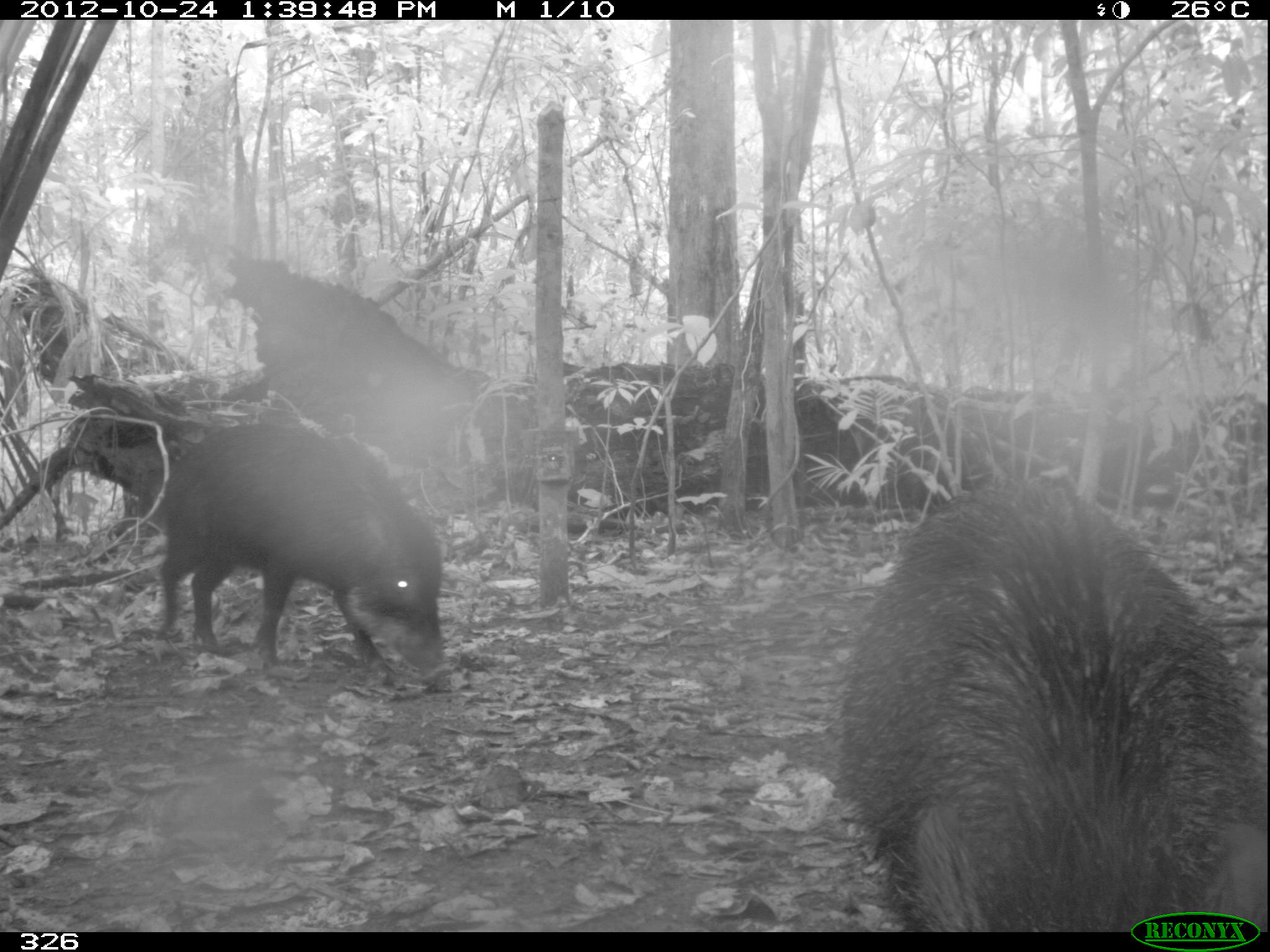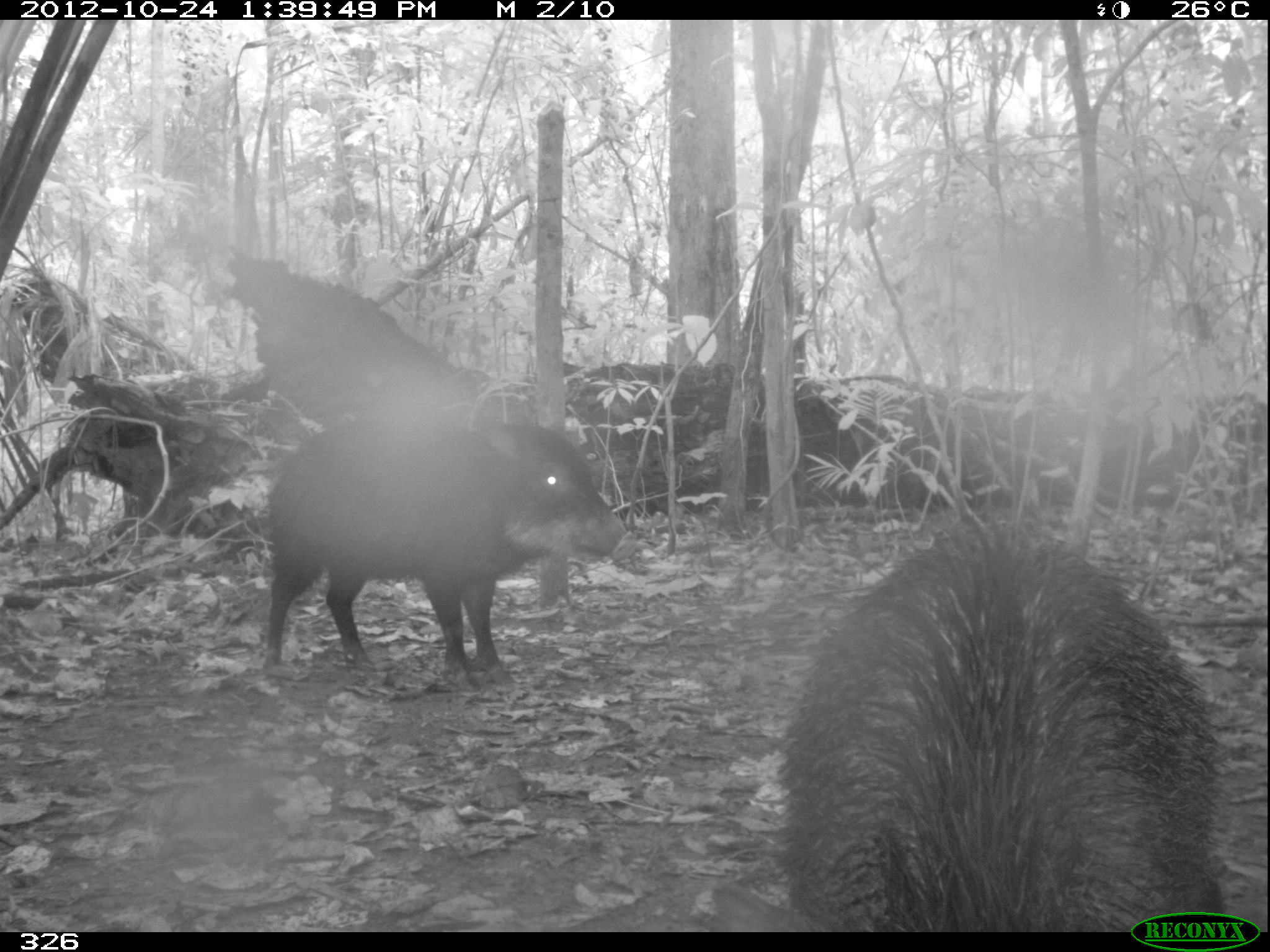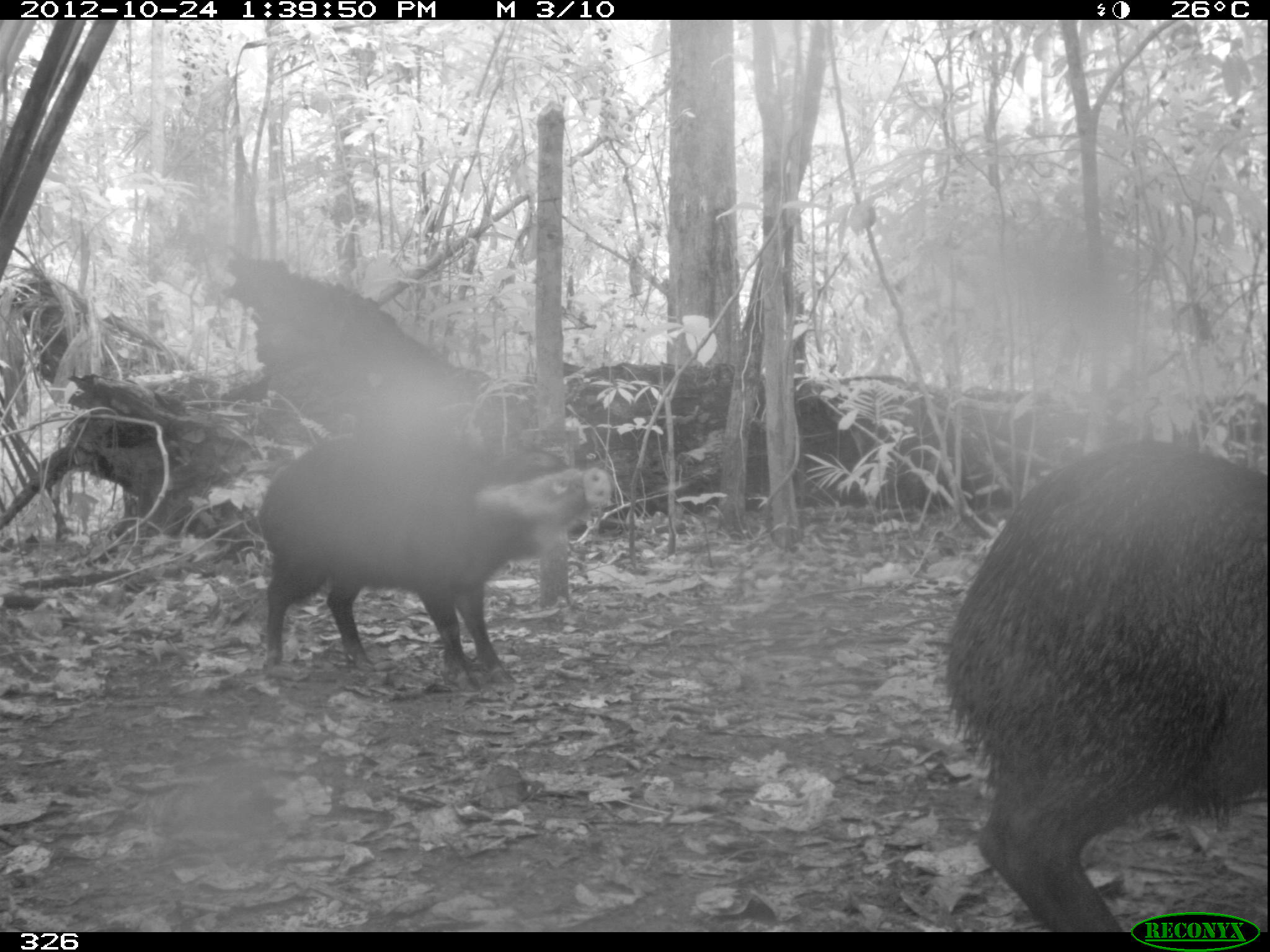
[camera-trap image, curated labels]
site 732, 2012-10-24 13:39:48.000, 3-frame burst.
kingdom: Animalia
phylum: Chordata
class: Mammalia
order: Artiodactyla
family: Tayassuidae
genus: Tayassu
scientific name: Tayassu pecari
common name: white-lipped peccary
Tayassu pecari (white-lipped peccary).